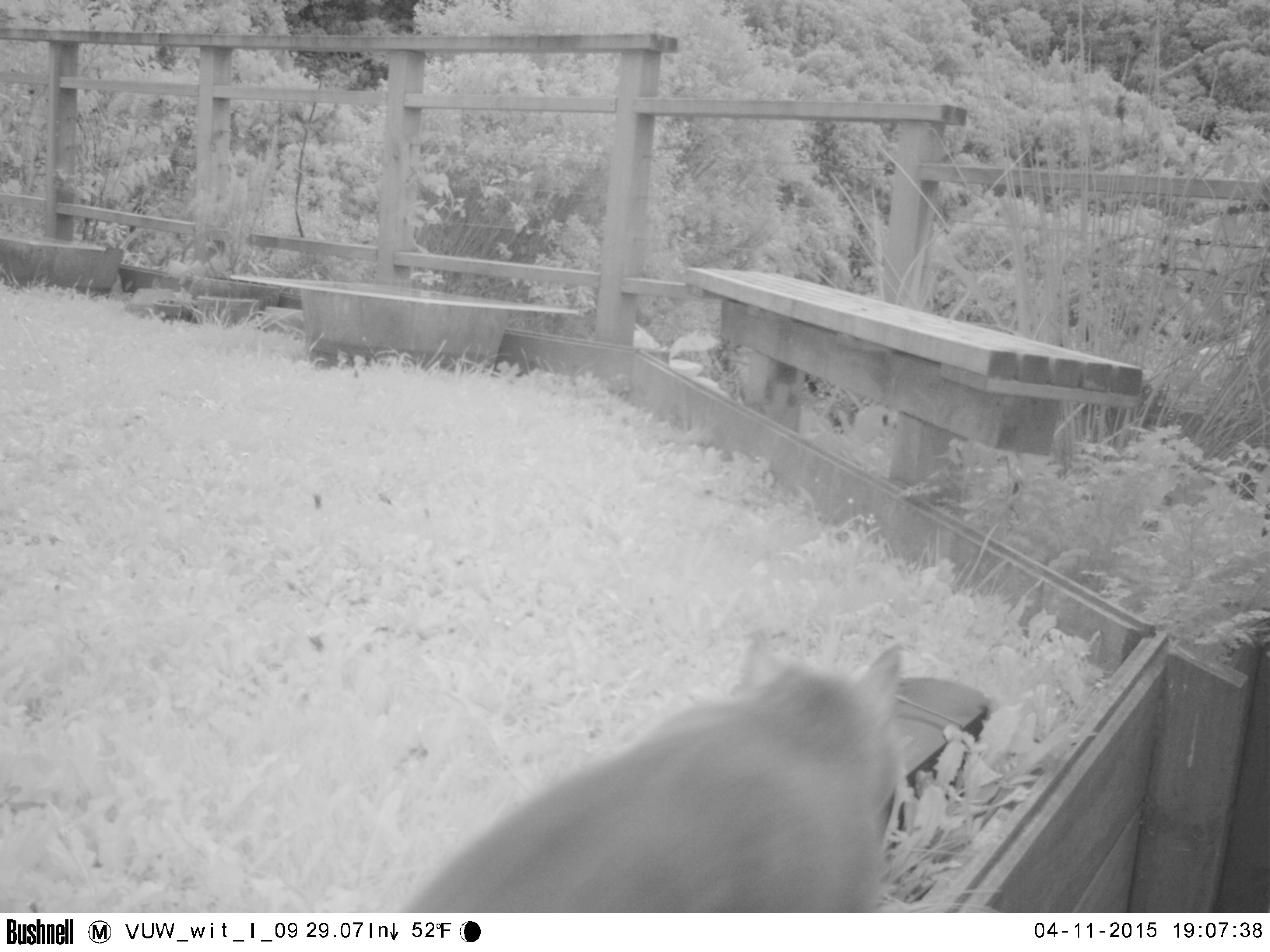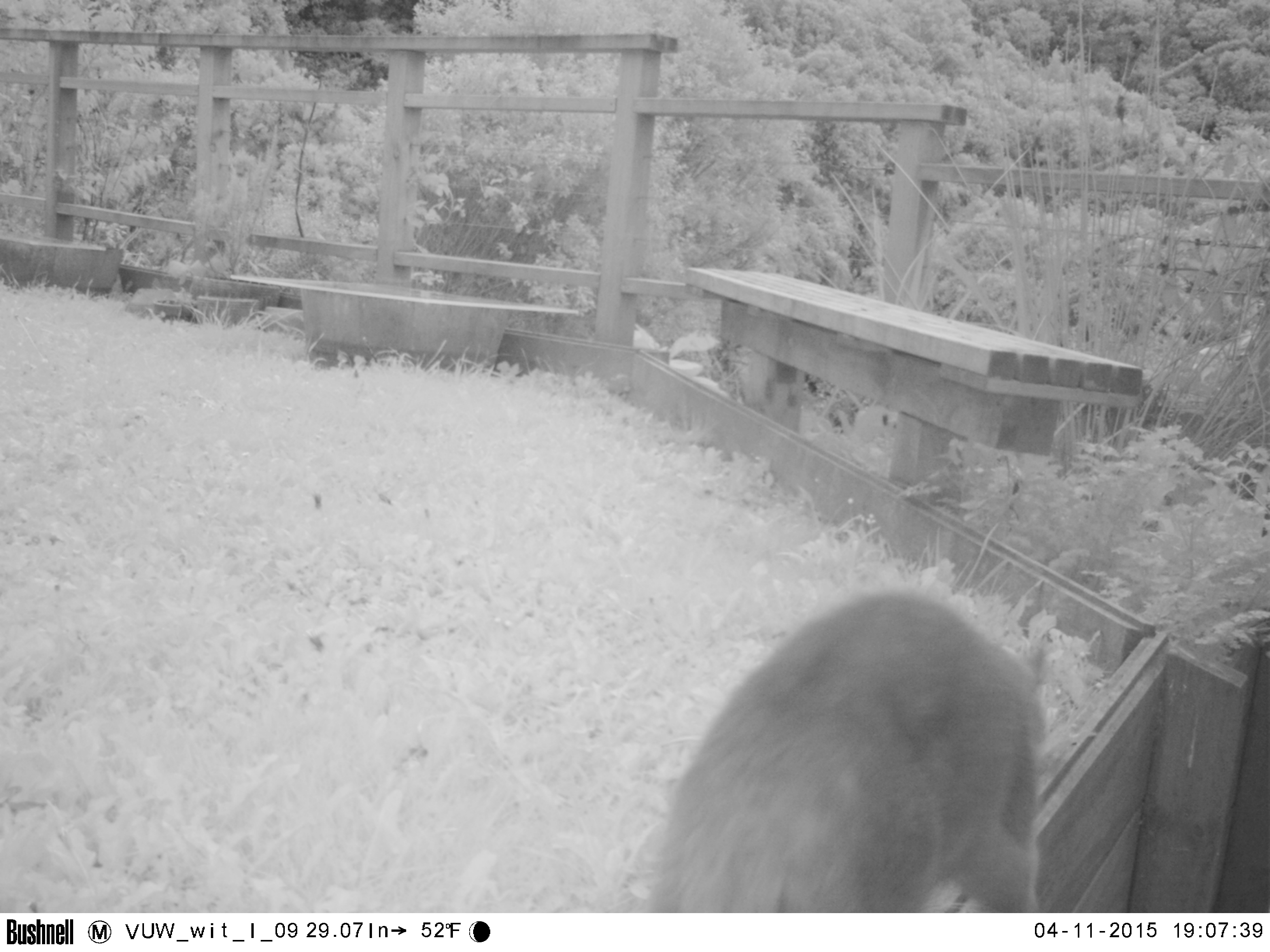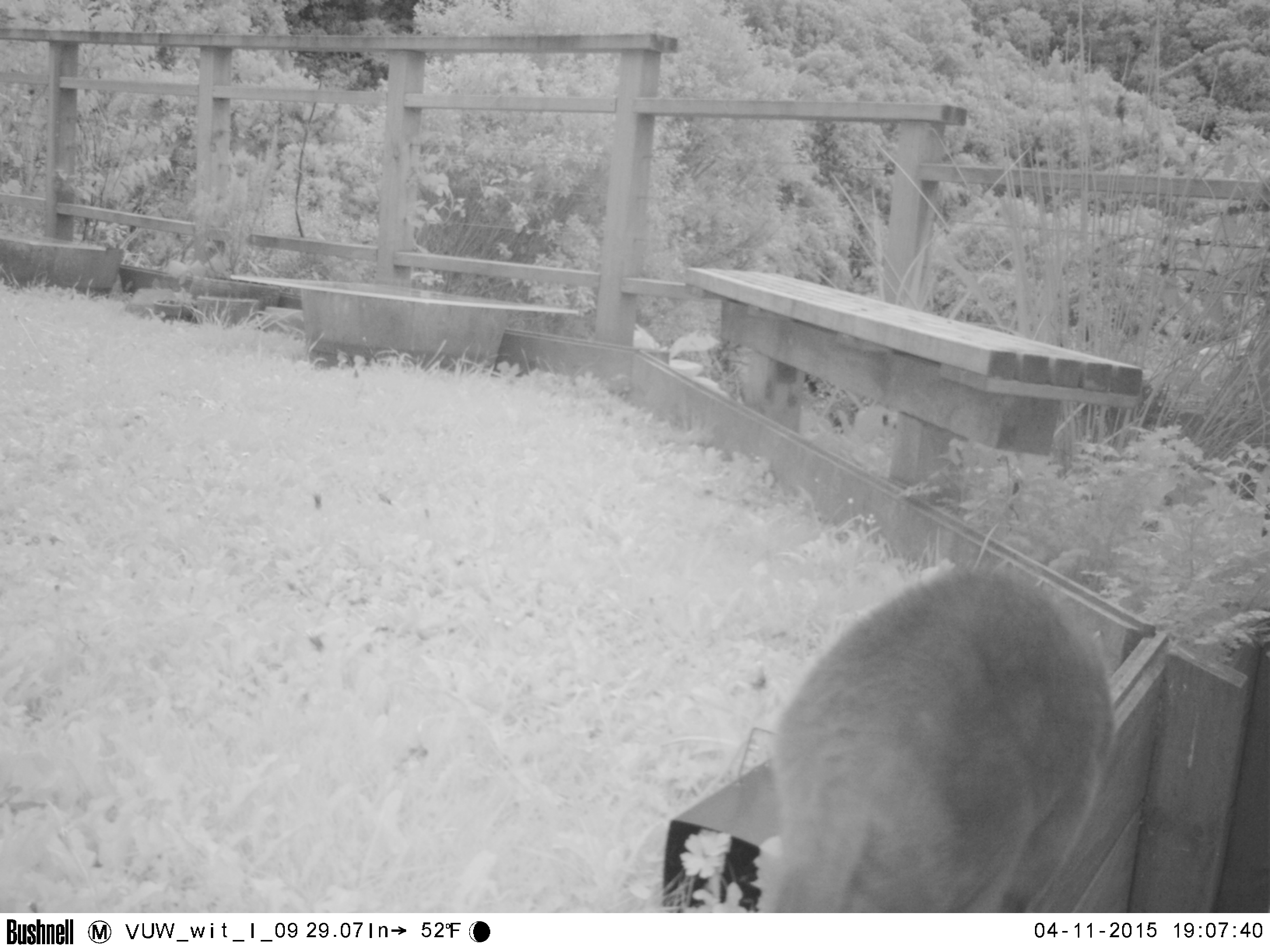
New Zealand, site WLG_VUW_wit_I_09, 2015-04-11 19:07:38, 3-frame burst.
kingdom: Animalia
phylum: Chordata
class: Mammalia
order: Carnivora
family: Felidae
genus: Felis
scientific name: Felis catus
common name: domestic cat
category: cat